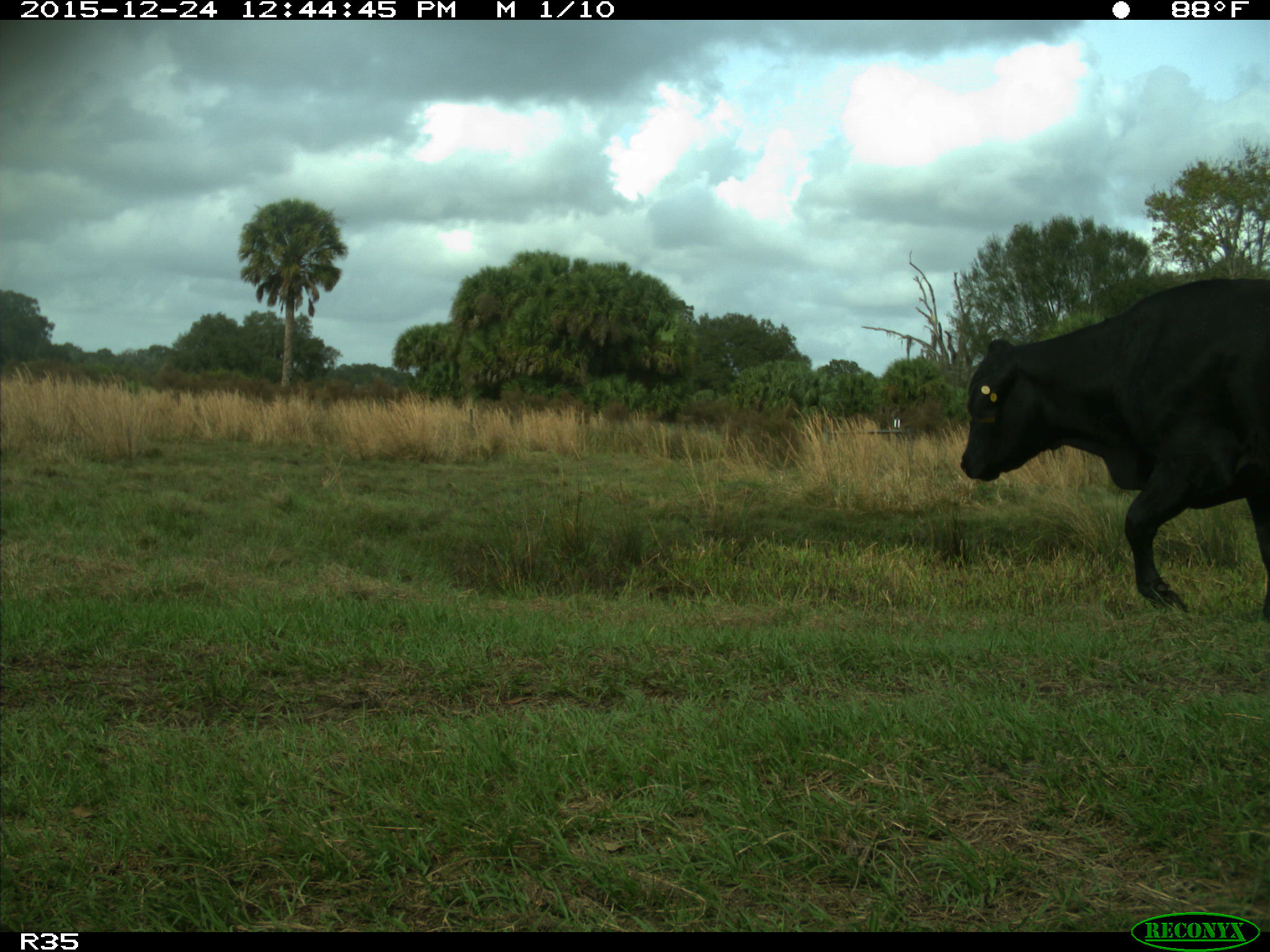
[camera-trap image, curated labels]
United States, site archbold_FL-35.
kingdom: Animalia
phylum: Chordata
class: Mammalia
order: Artiodactyla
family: Bovidae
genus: Bos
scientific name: Bos taurus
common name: domestic cow